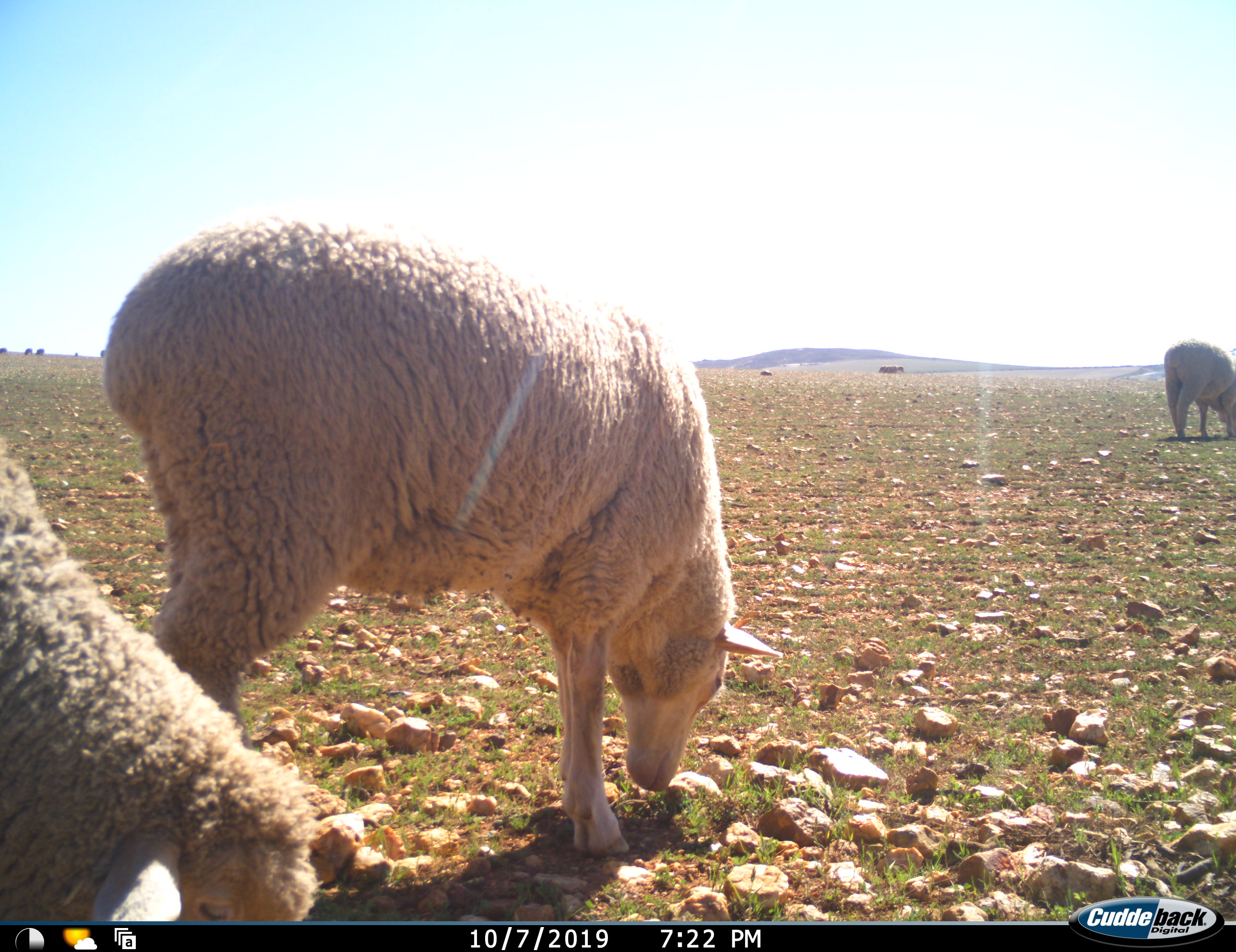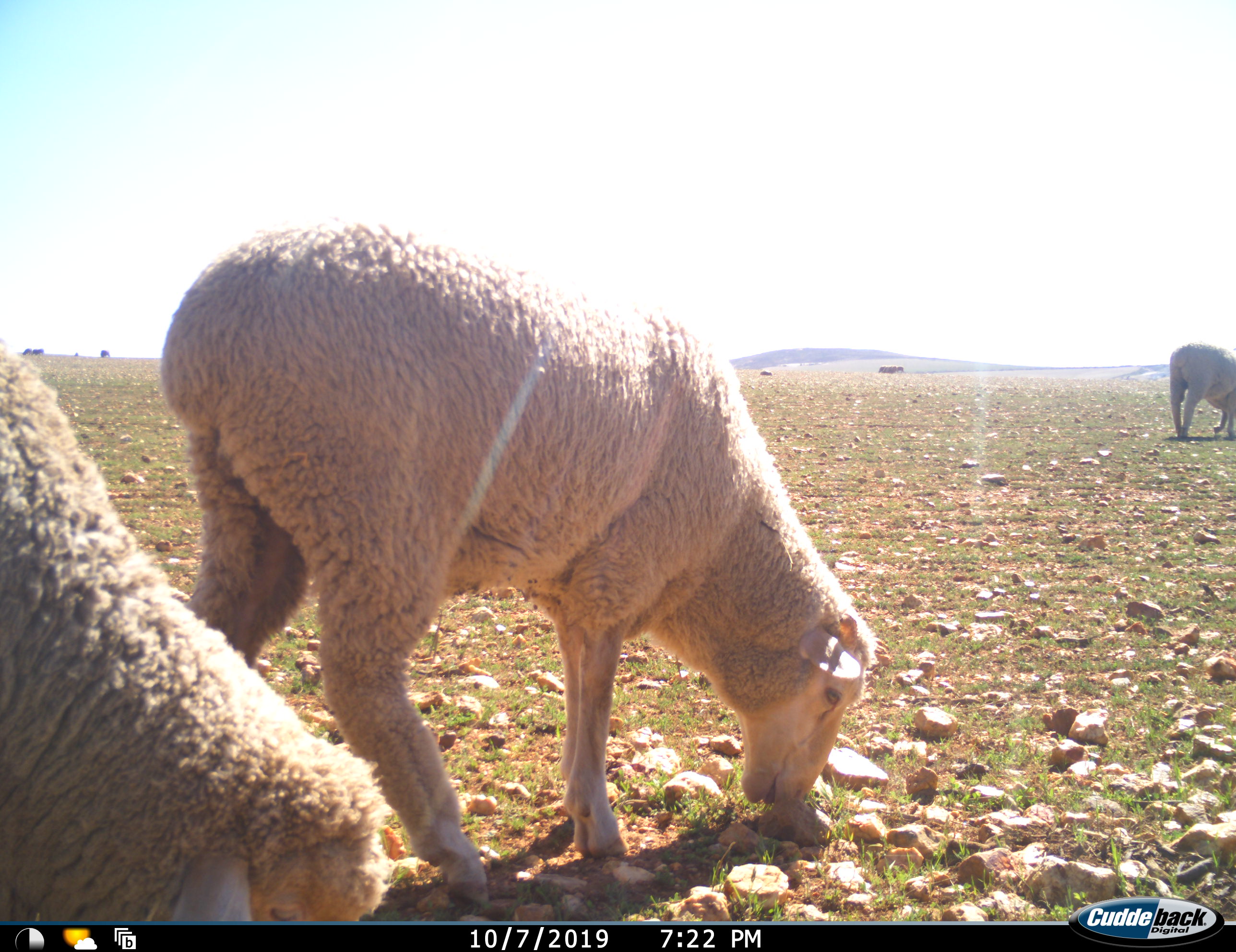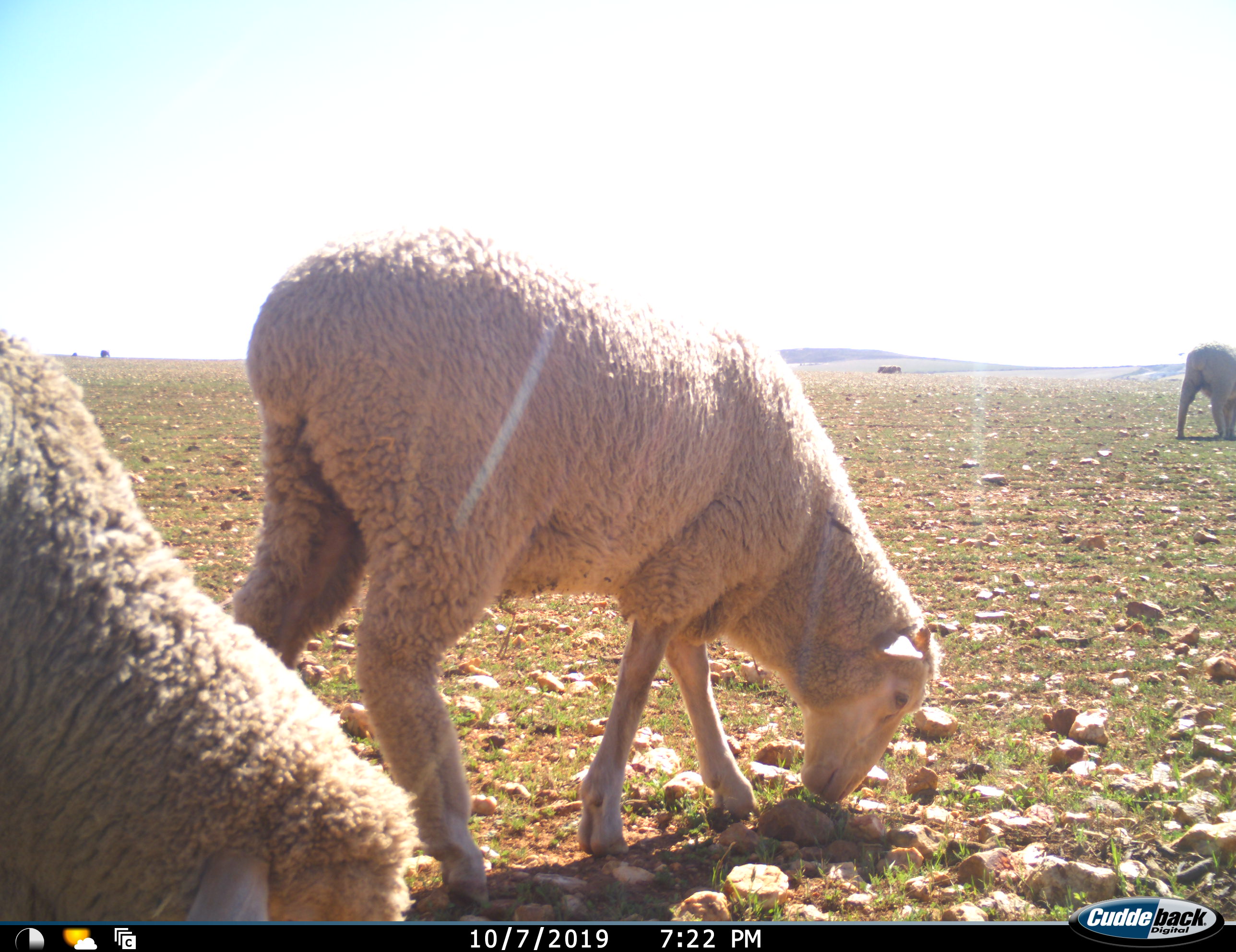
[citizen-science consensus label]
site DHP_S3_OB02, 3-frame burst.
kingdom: Animalia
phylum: Chordata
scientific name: Vertebrata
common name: domestic animal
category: domesticanimal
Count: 6.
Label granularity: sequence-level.